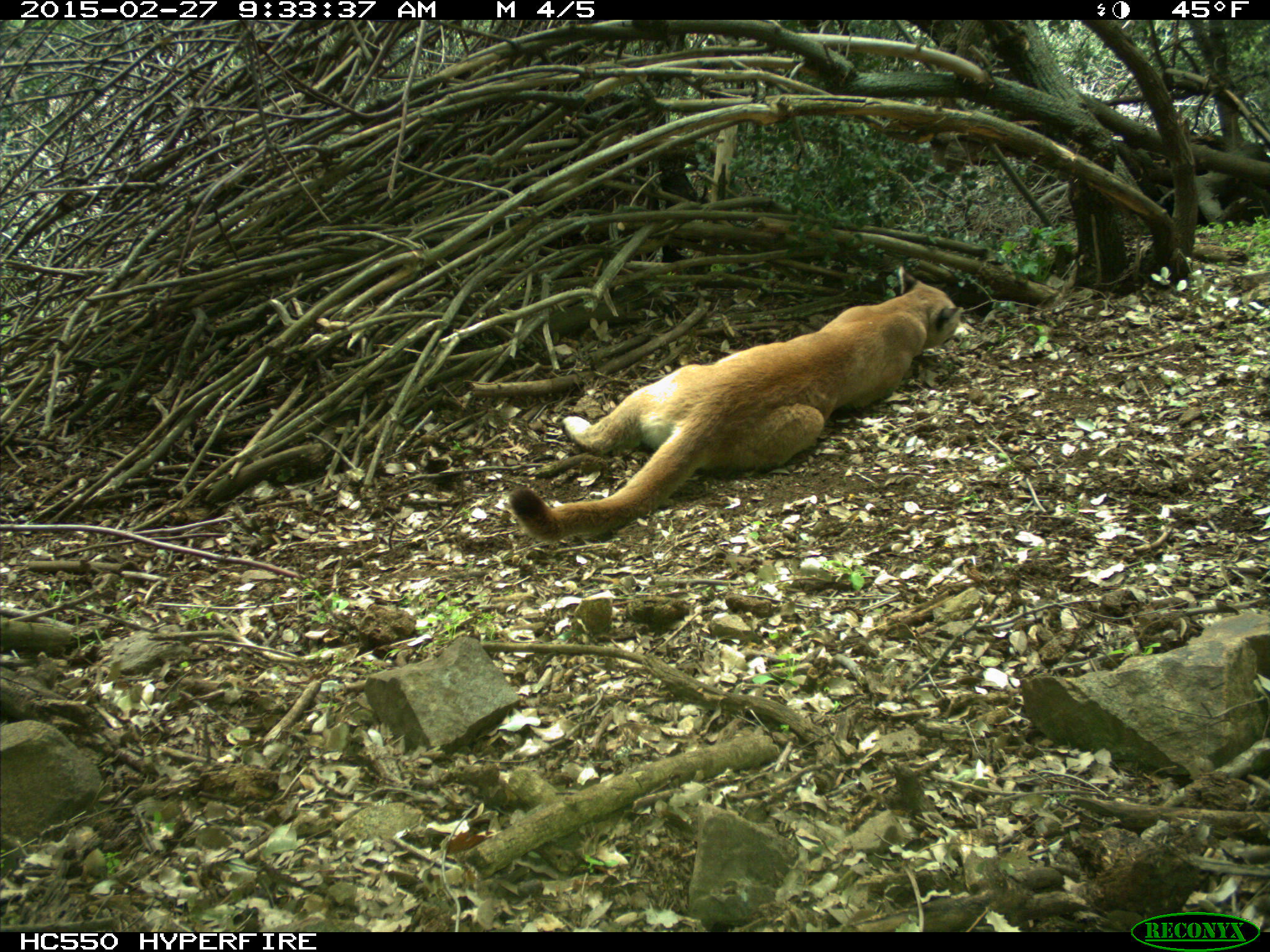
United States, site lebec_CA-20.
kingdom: Animalia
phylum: Chordata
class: Mammalia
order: Carnivora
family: Felidae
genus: Puma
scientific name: Puma concolor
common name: mountain lion